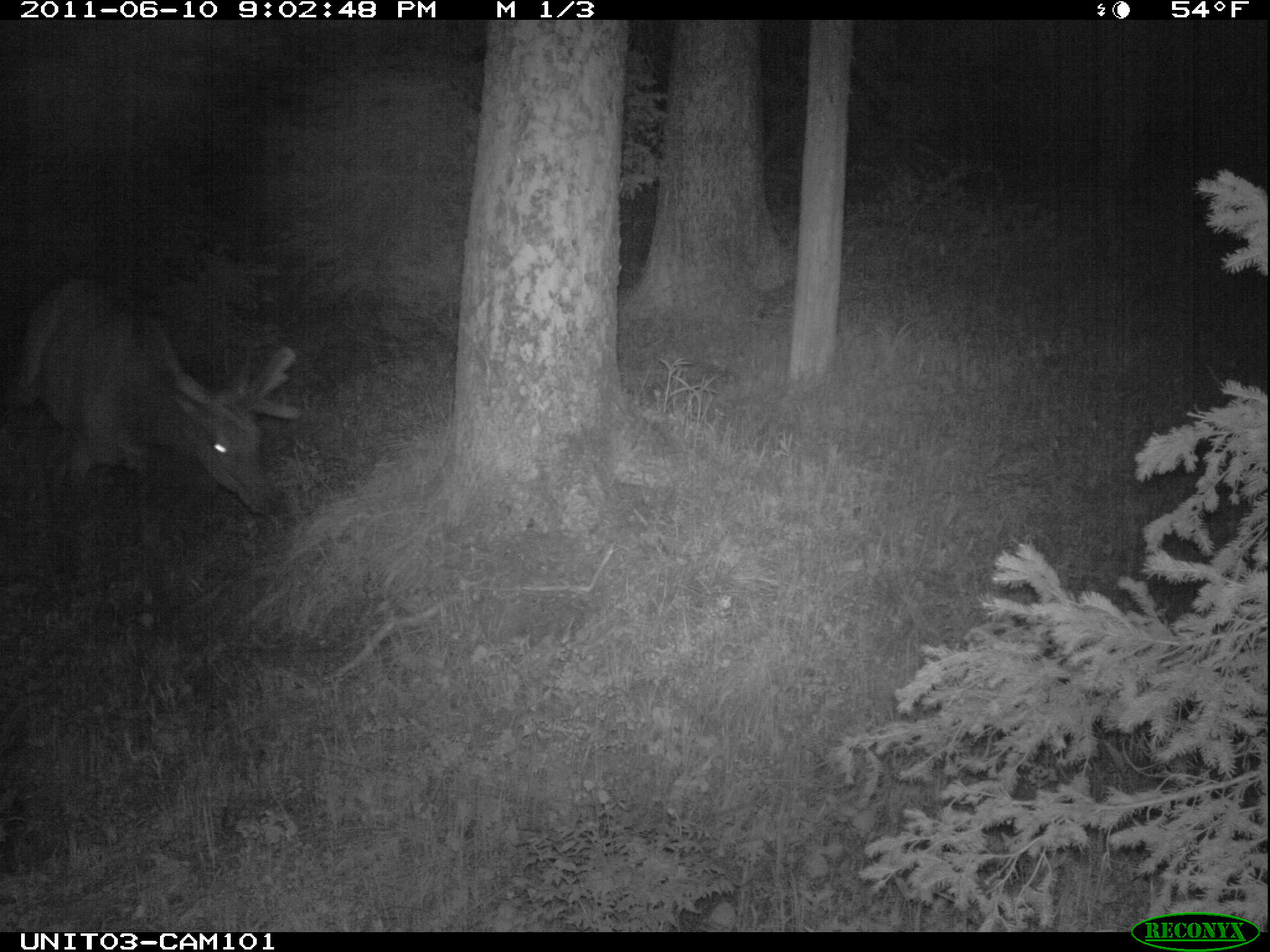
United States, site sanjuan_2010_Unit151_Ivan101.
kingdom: Animalia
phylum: Chordata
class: Mammalia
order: Artiodactyla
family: Cervidae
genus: Cervus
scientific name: Cervus elaphus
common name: red deer